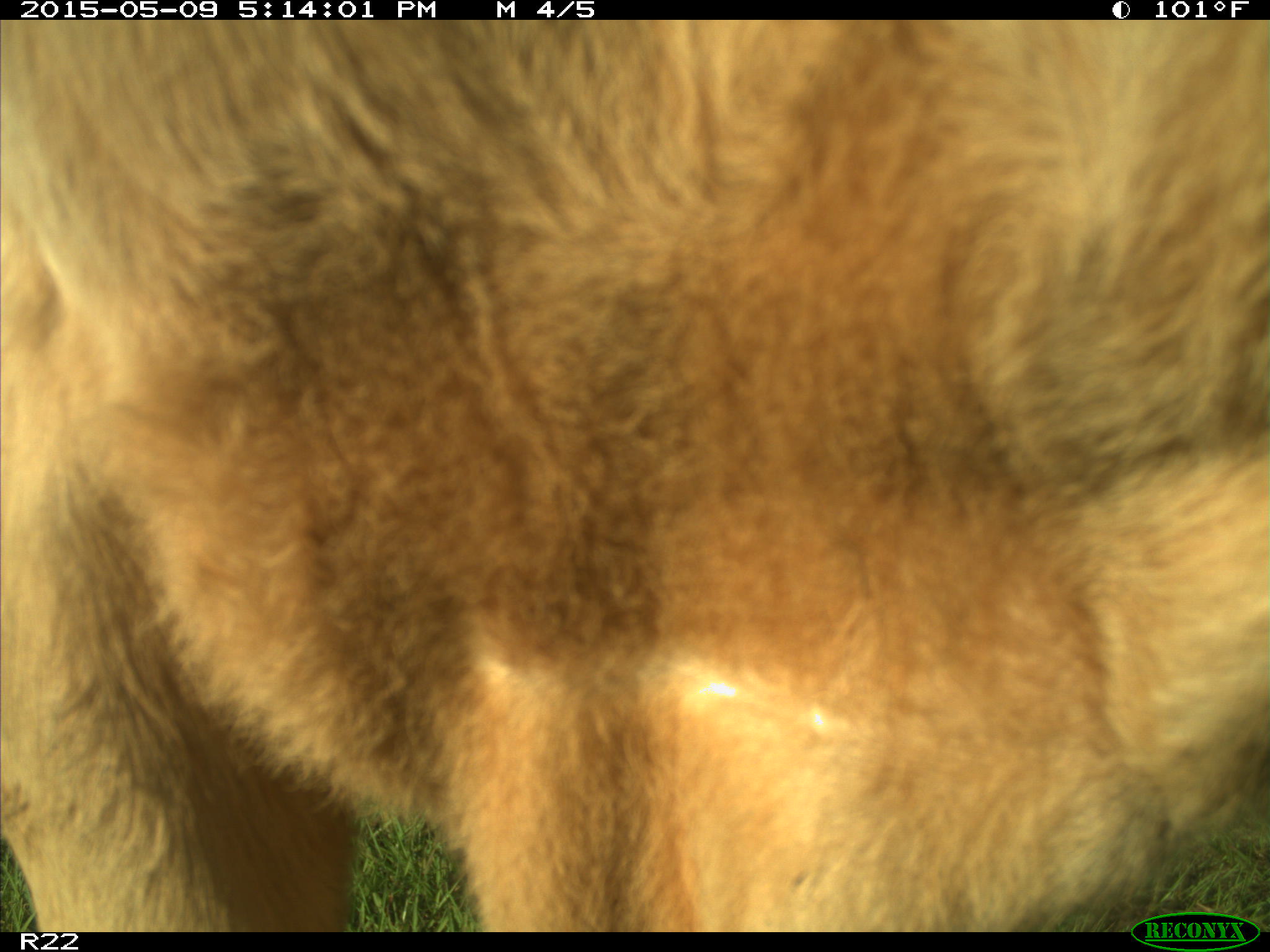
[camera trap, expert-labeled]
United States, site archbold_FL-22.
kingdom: Animalia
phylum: Chordata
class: Mammalia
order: Artiodactyla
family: Bovidae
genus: Bos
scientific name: Bos taurus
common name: domestic cow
Bos taurus (domestic cow).